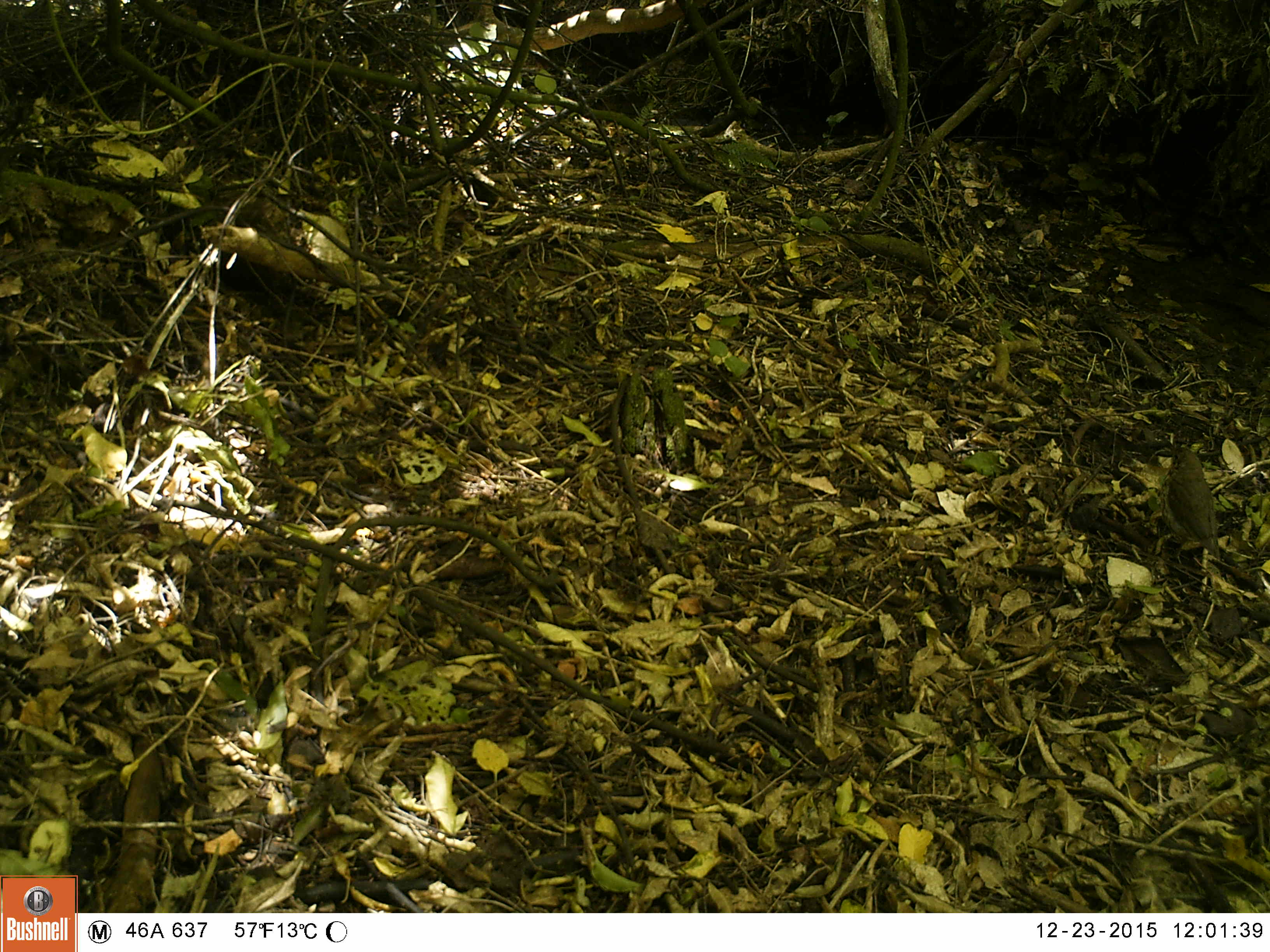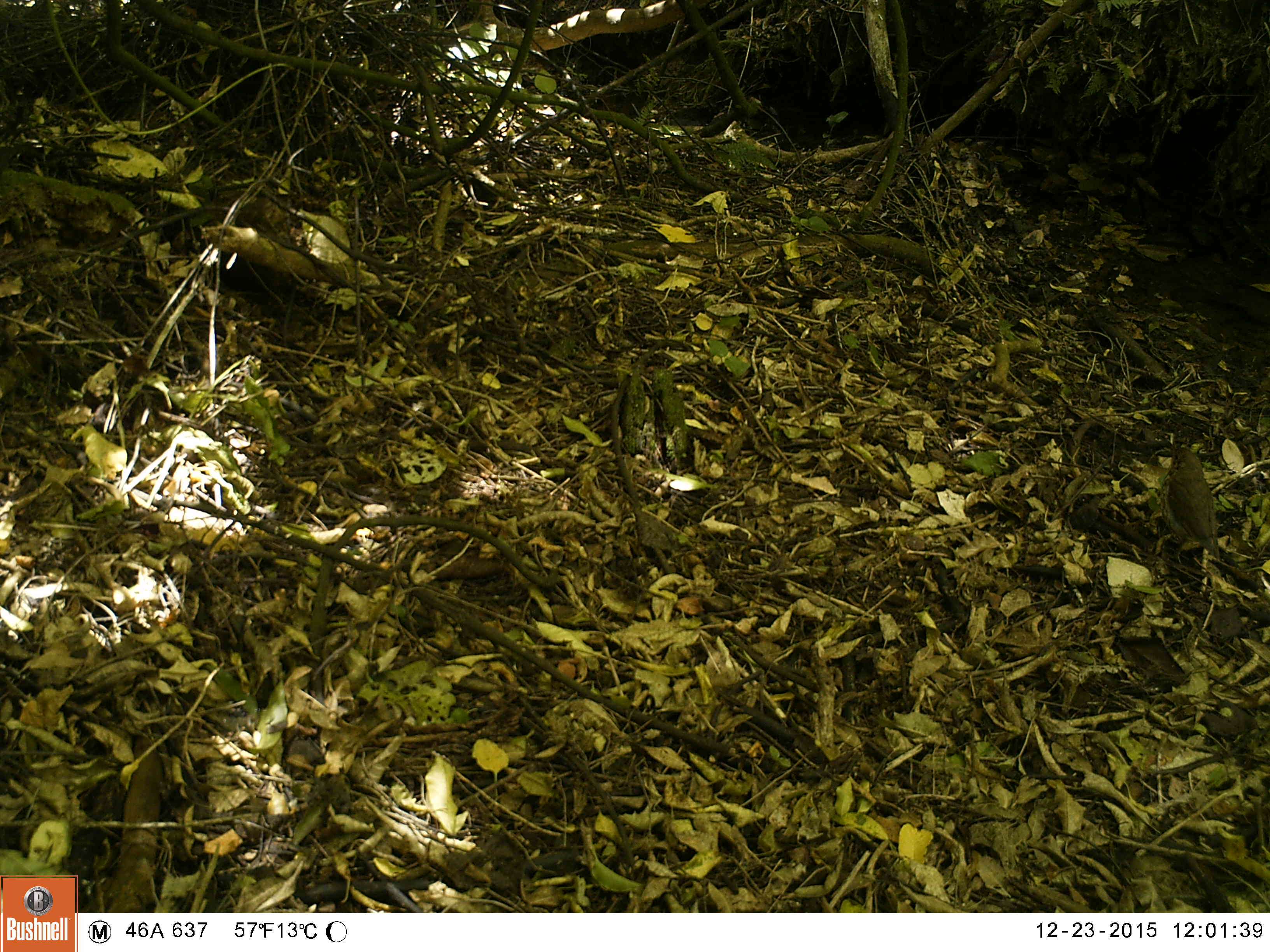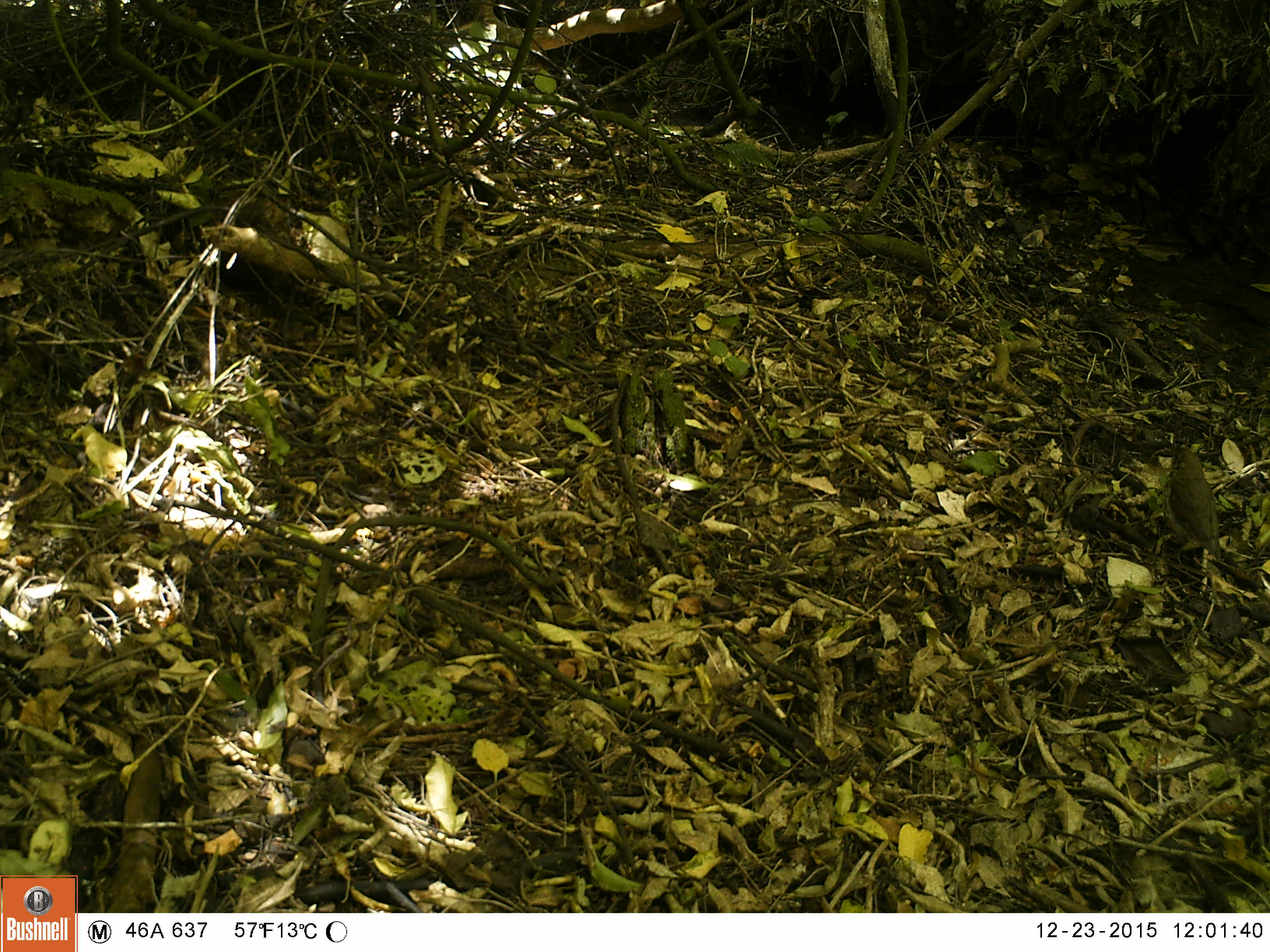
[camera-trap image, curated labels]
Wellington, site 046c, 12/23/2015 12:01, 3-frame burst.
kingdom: Animalia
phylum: Chordata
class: Aves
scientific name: Aves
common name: bird